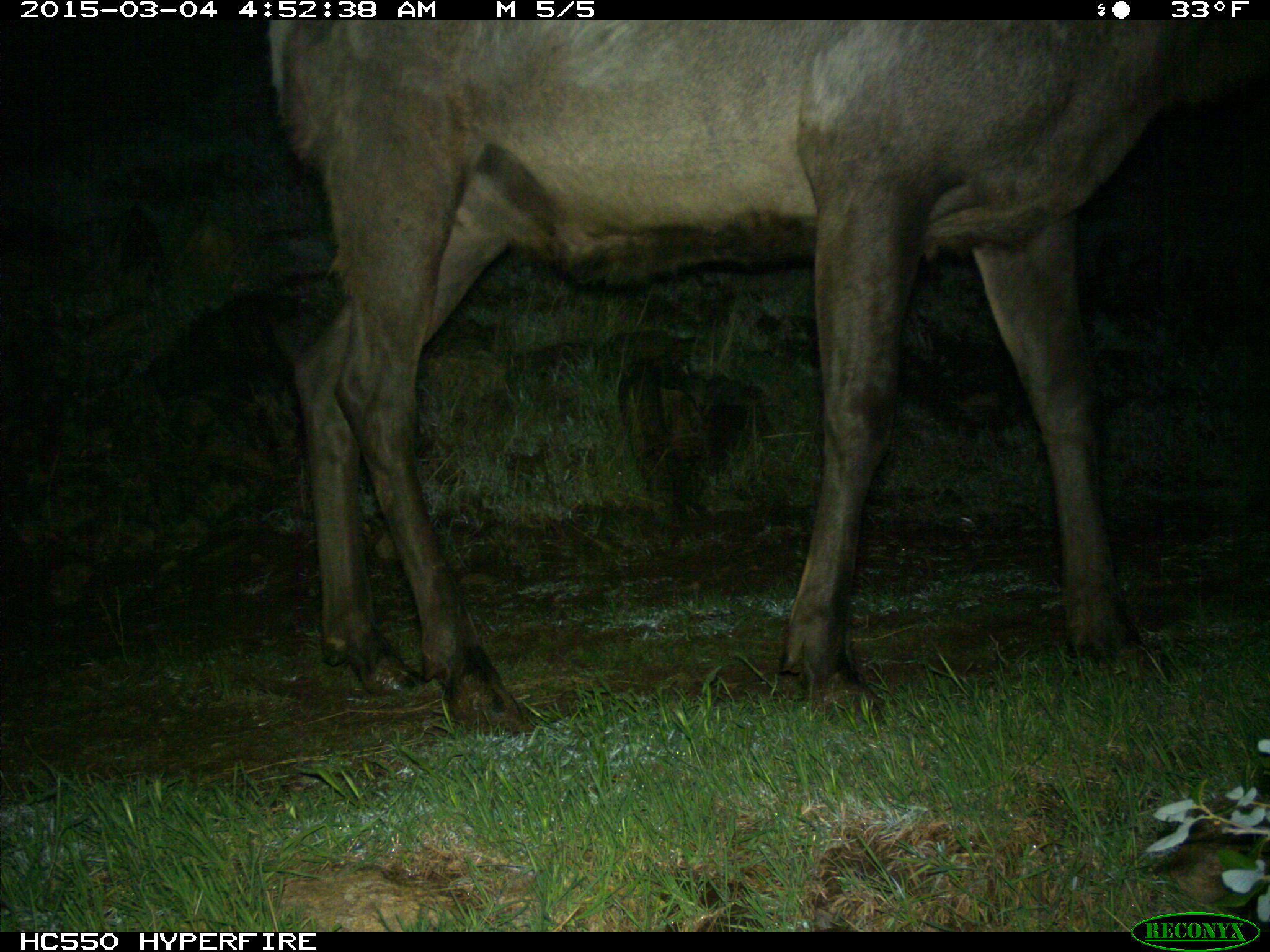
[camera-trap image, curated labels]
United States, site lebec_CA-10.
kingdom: Animalia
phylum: Chordata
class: Mammalia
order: Artiodactyla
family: Cervidae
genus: Cervus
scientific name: Cervus canadensis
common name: elk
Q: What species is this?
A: Cervus canadensis (elk).